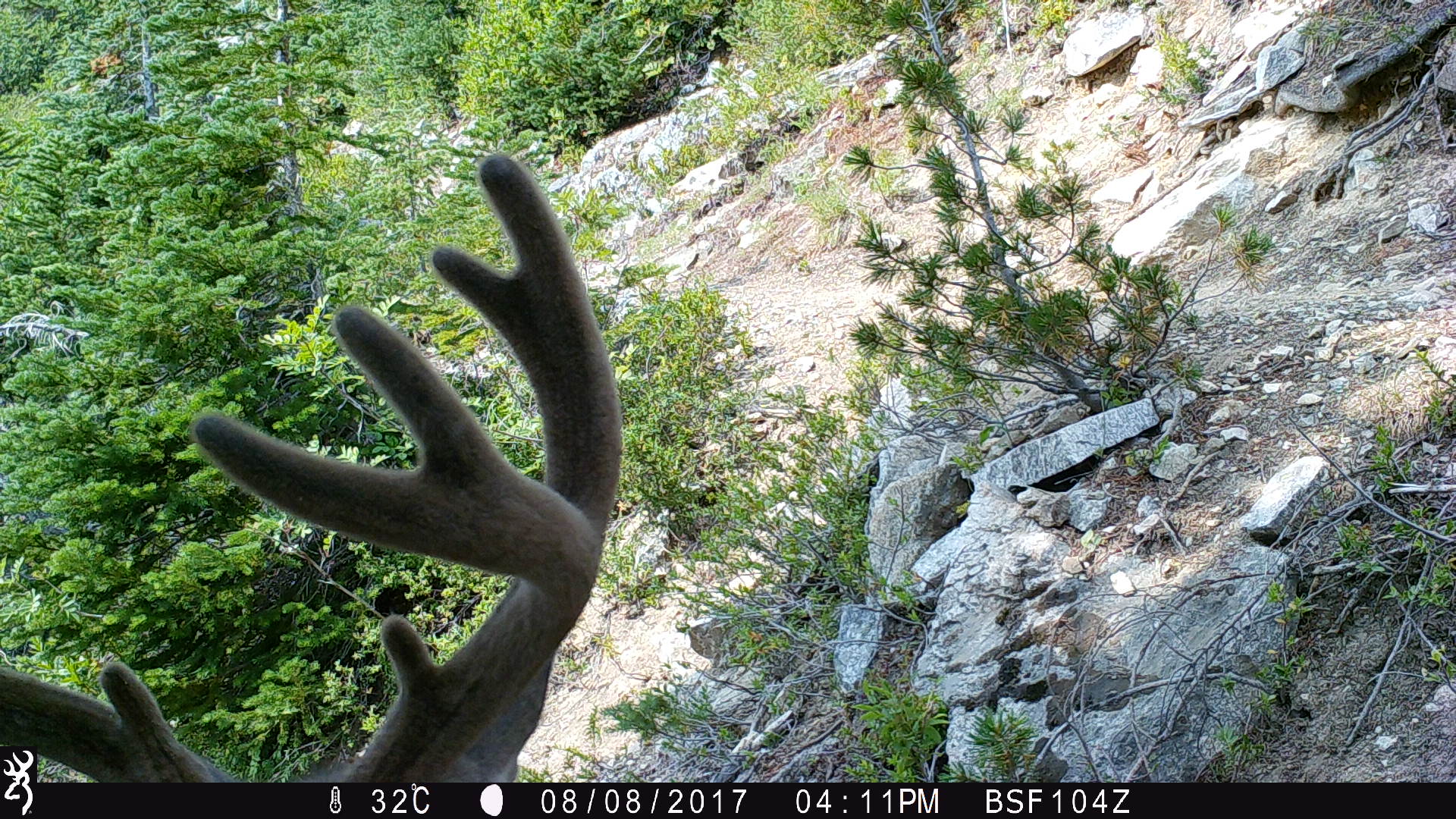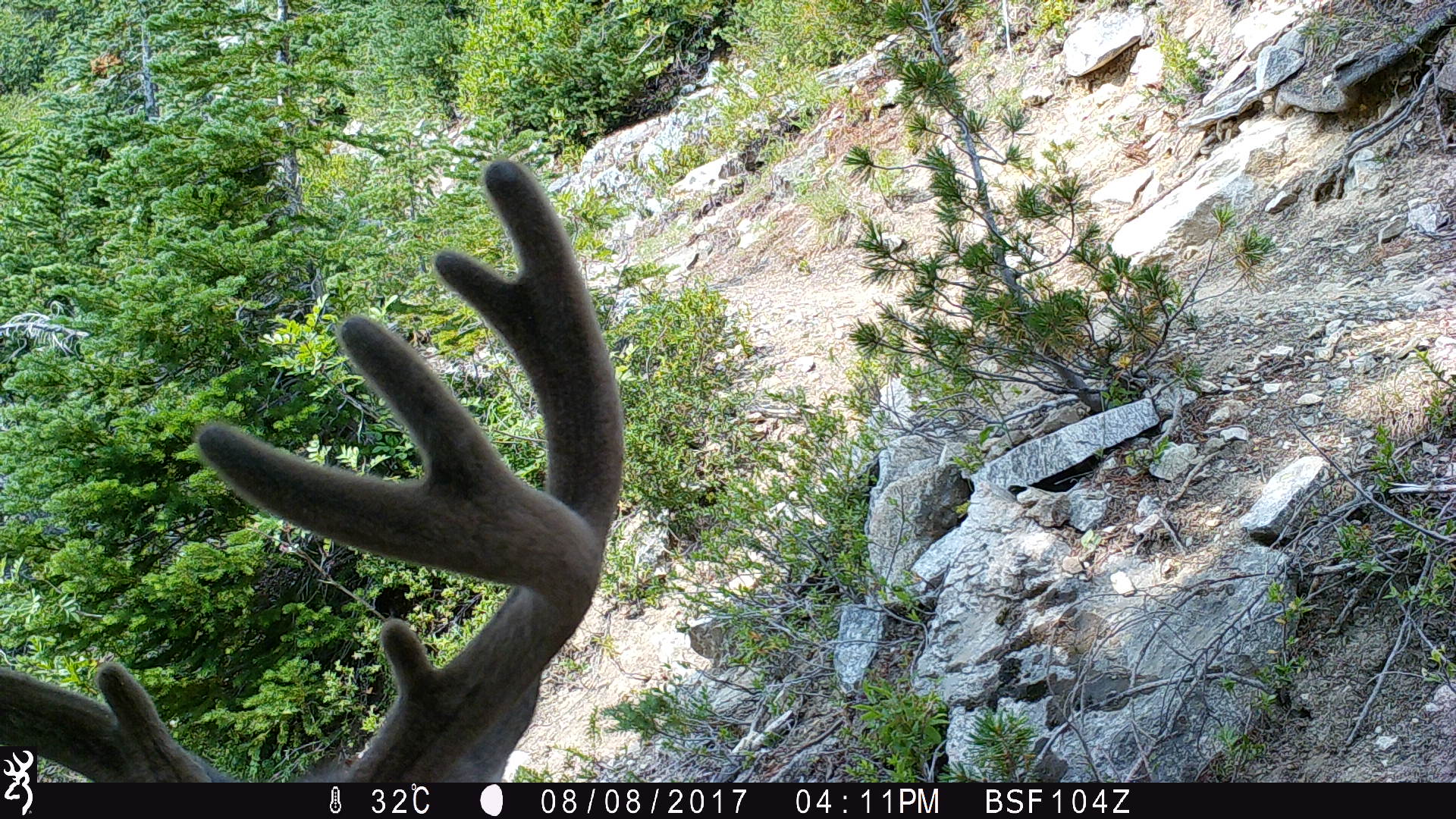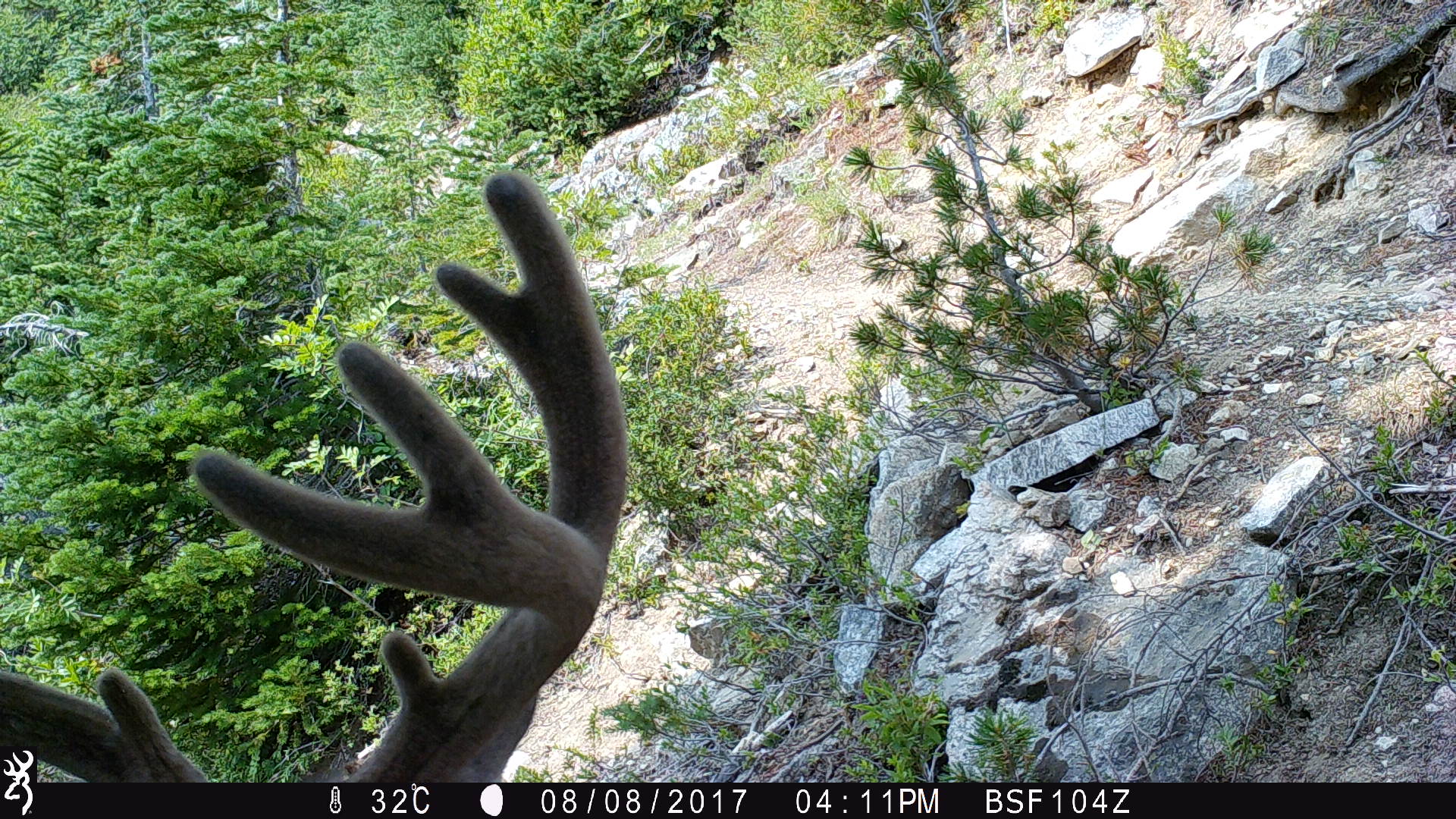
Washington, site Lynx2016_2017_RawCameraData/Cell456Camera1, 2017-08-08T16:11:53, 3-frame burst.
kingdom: Animalia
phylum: Chordata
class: Mammalia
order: Artiodactyla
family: Cervidae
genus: Odocoileus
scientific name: Odocoileus hemionus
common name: mule deer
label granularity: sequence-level